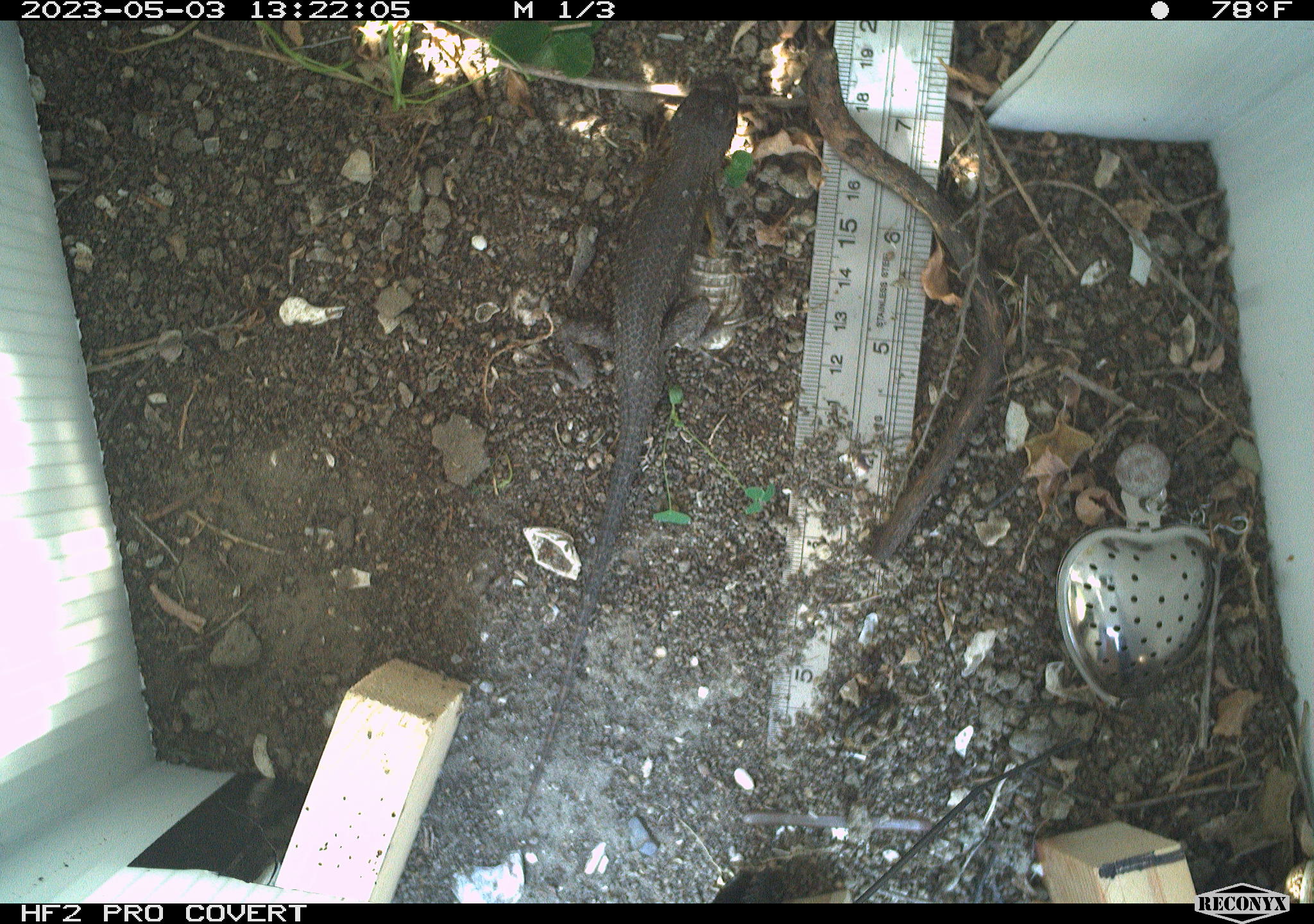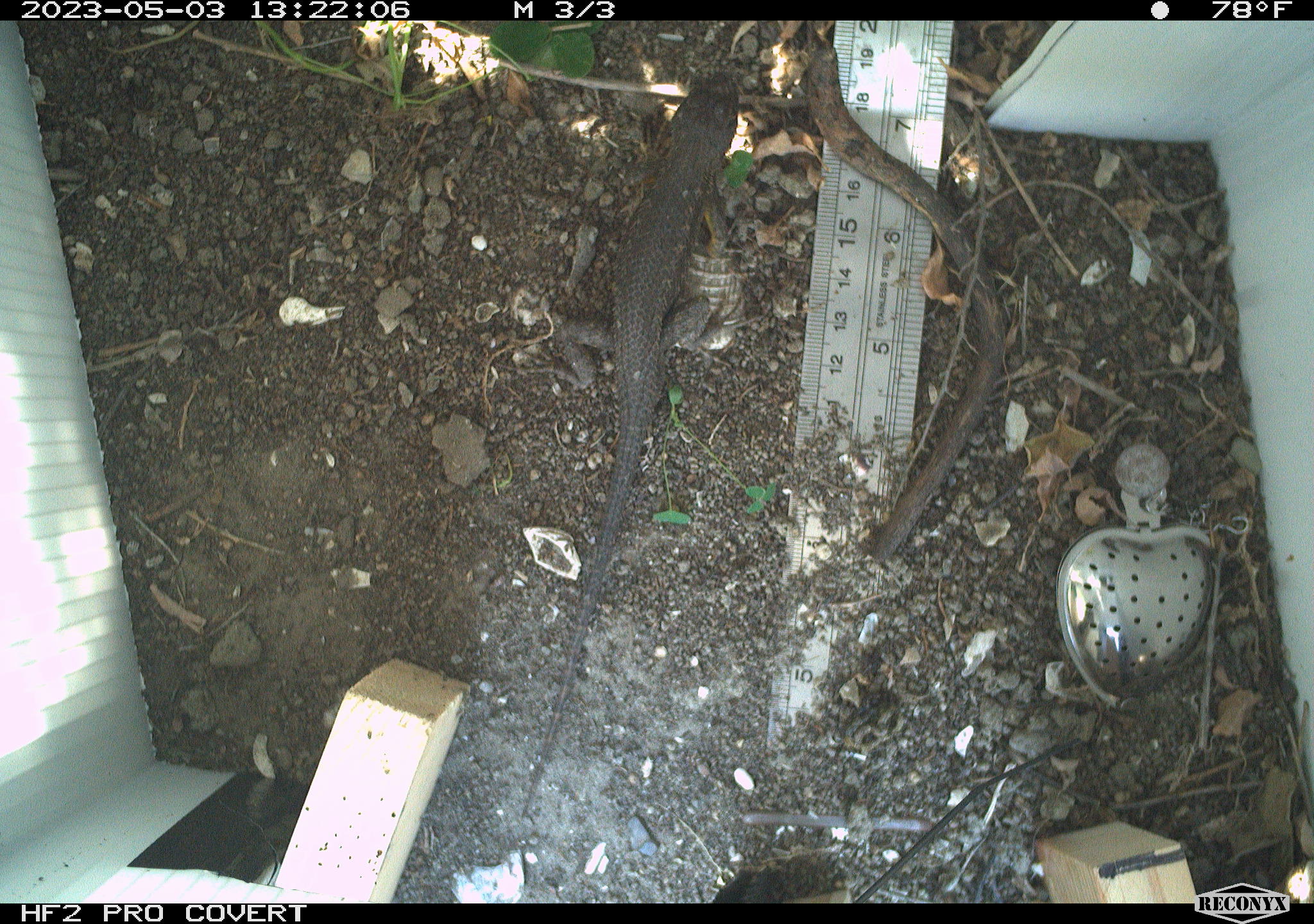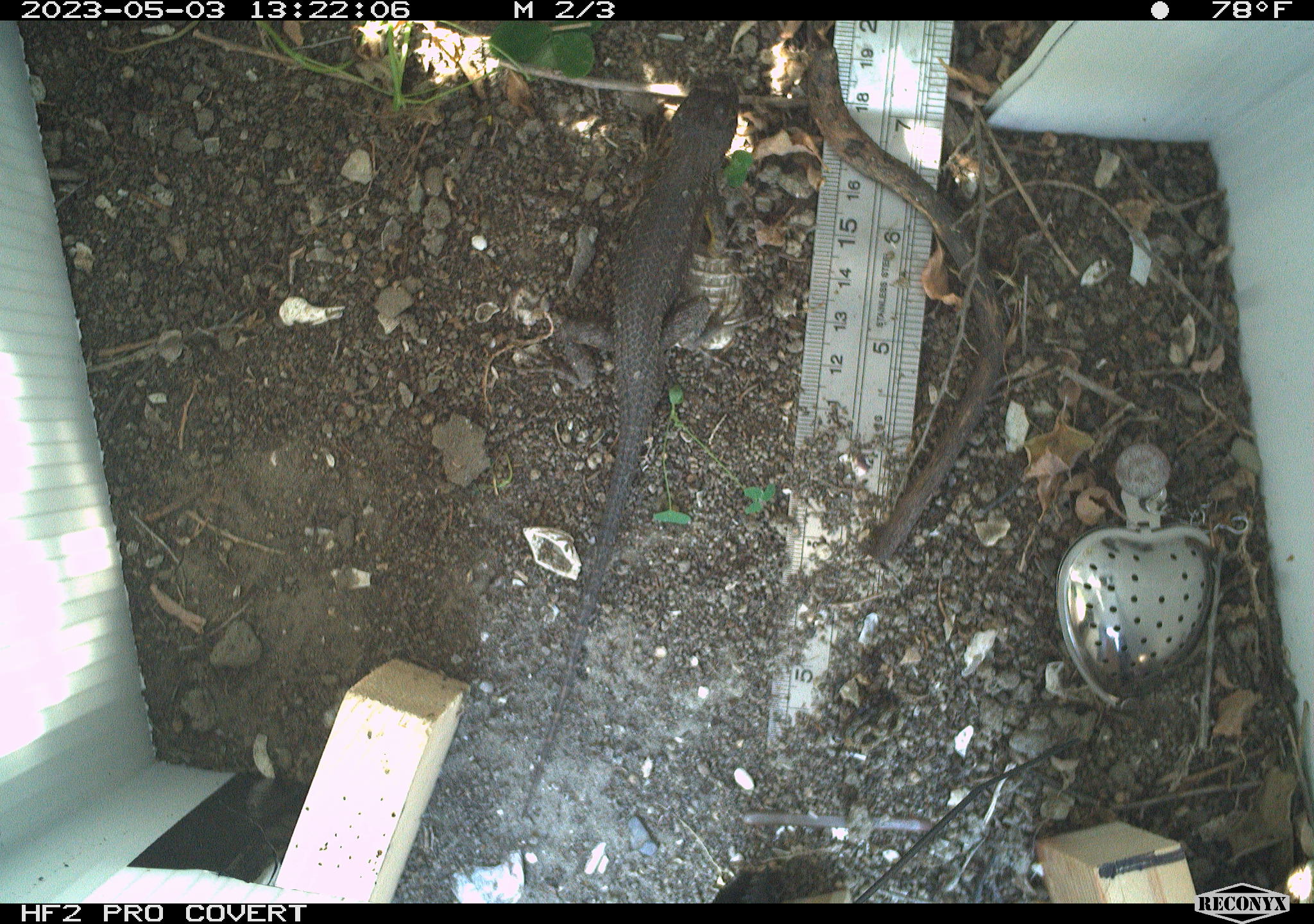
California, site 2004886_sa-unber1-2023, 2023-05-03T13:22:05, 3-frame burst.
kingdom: Animalia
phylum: Chordata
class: Reptilia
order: Squamata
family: Phrynosomatidae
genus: Sceloporus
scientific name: Sceloporus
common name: spiny lizards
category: sceloporus species